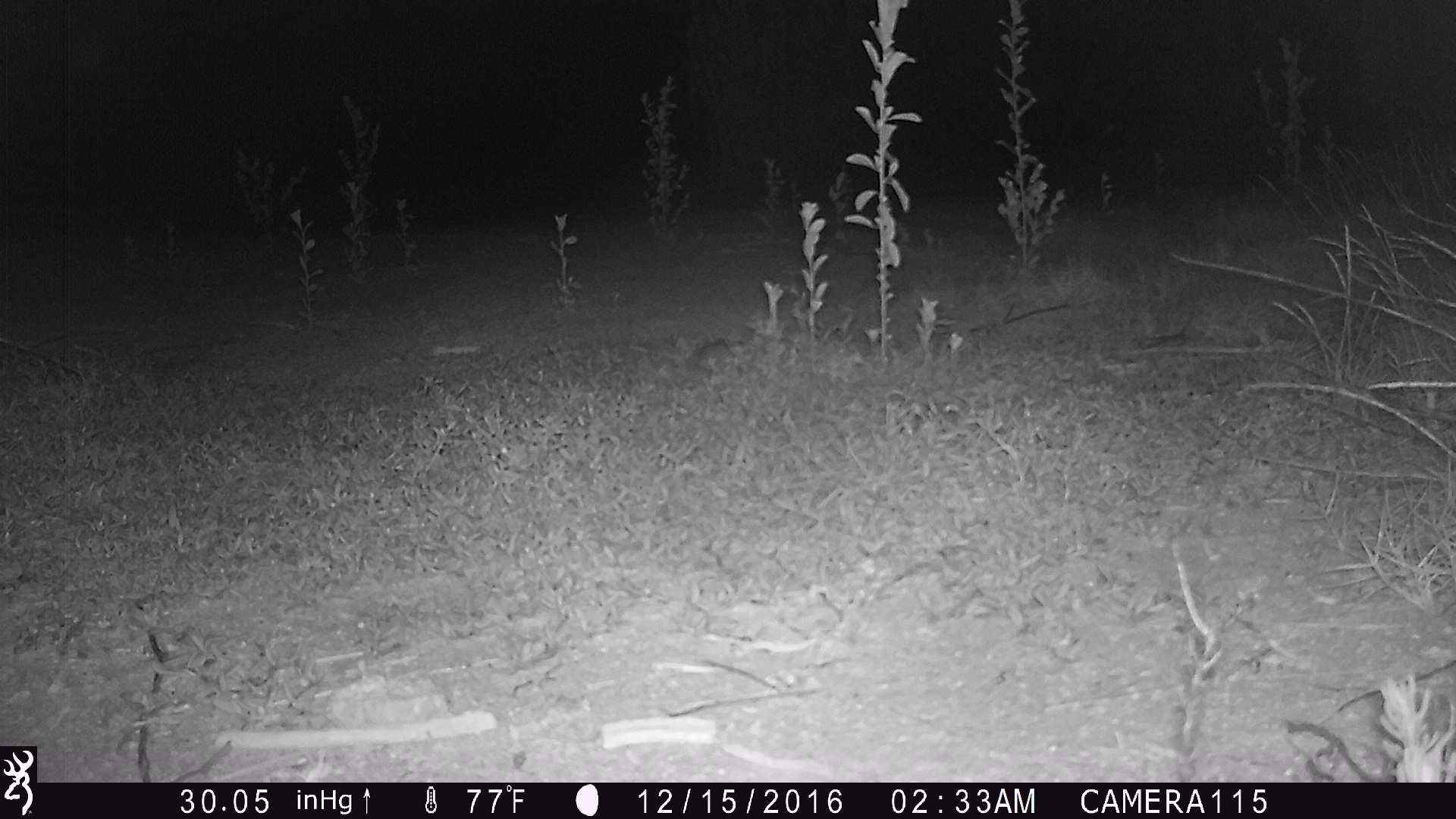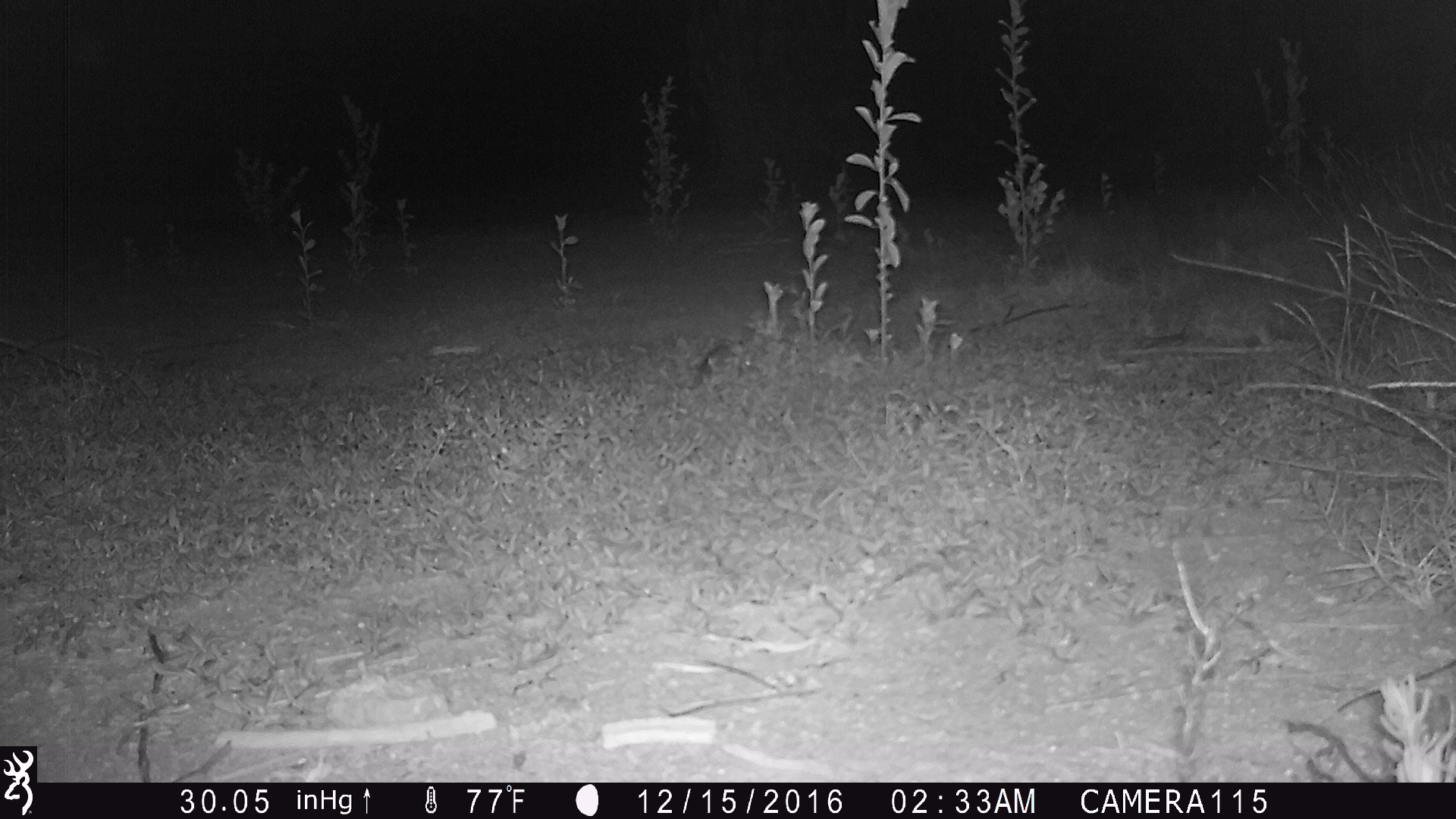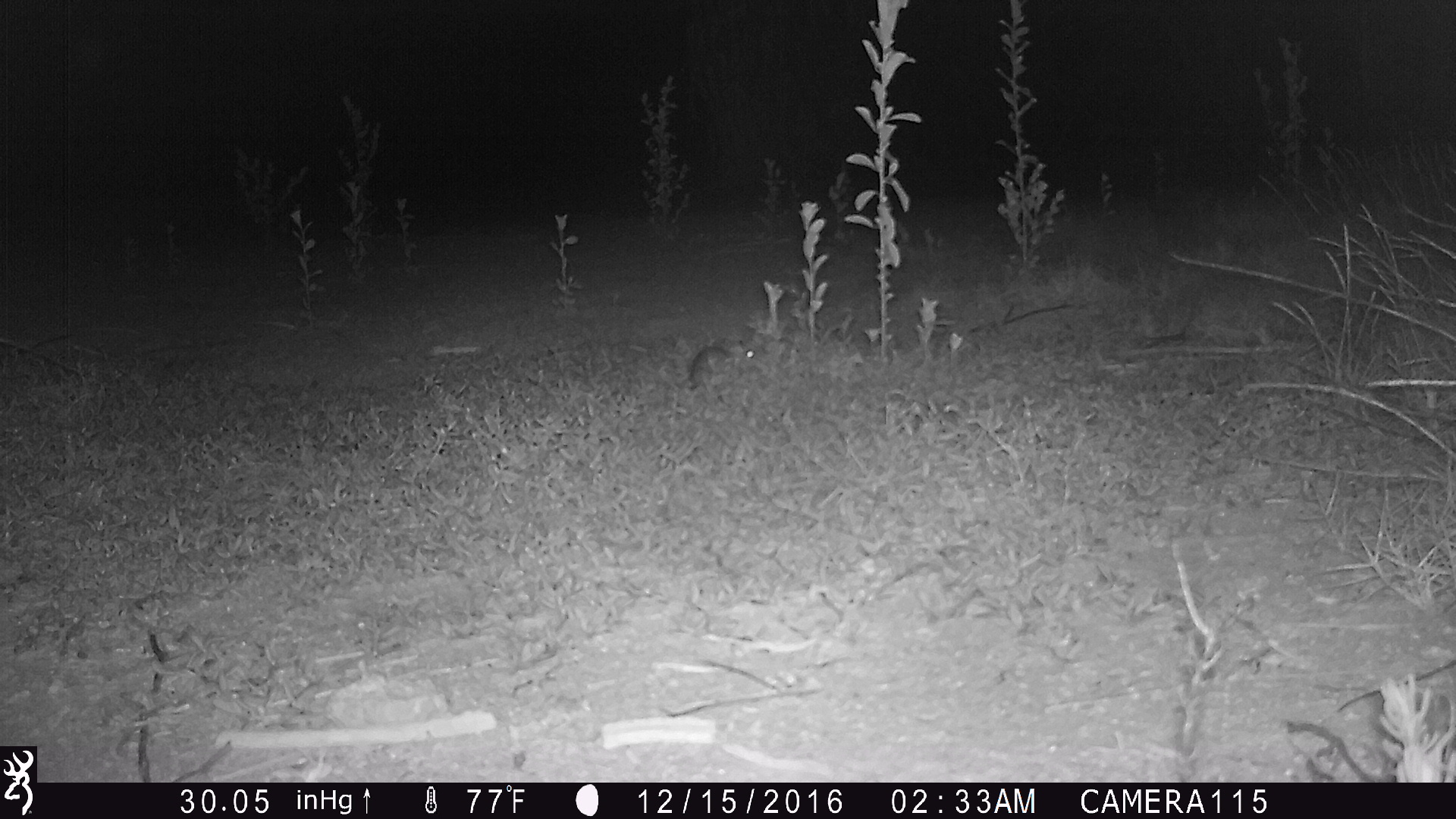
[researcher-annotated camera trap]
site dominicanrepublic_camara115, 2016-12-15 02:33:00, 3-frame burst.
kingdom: Animalia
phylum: Chordata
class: Mammalia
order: Rodentia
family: Muridae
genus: Rattus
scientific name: Rattus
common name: rat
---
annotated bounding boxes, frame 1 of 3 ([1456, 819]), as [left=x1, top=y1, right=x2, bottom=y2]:
rat: [left=627, top=328, right=752, bottom=372]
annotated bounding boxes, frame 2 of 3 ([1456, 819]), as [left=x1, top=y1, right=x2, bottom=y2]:
unknown: [left=689, top=335, right=761, bottom=383]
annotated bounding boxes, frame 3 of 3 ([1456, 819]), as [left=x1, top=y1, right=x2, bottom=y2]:
rat: [left=682, top=338, right=757, bottom=391]